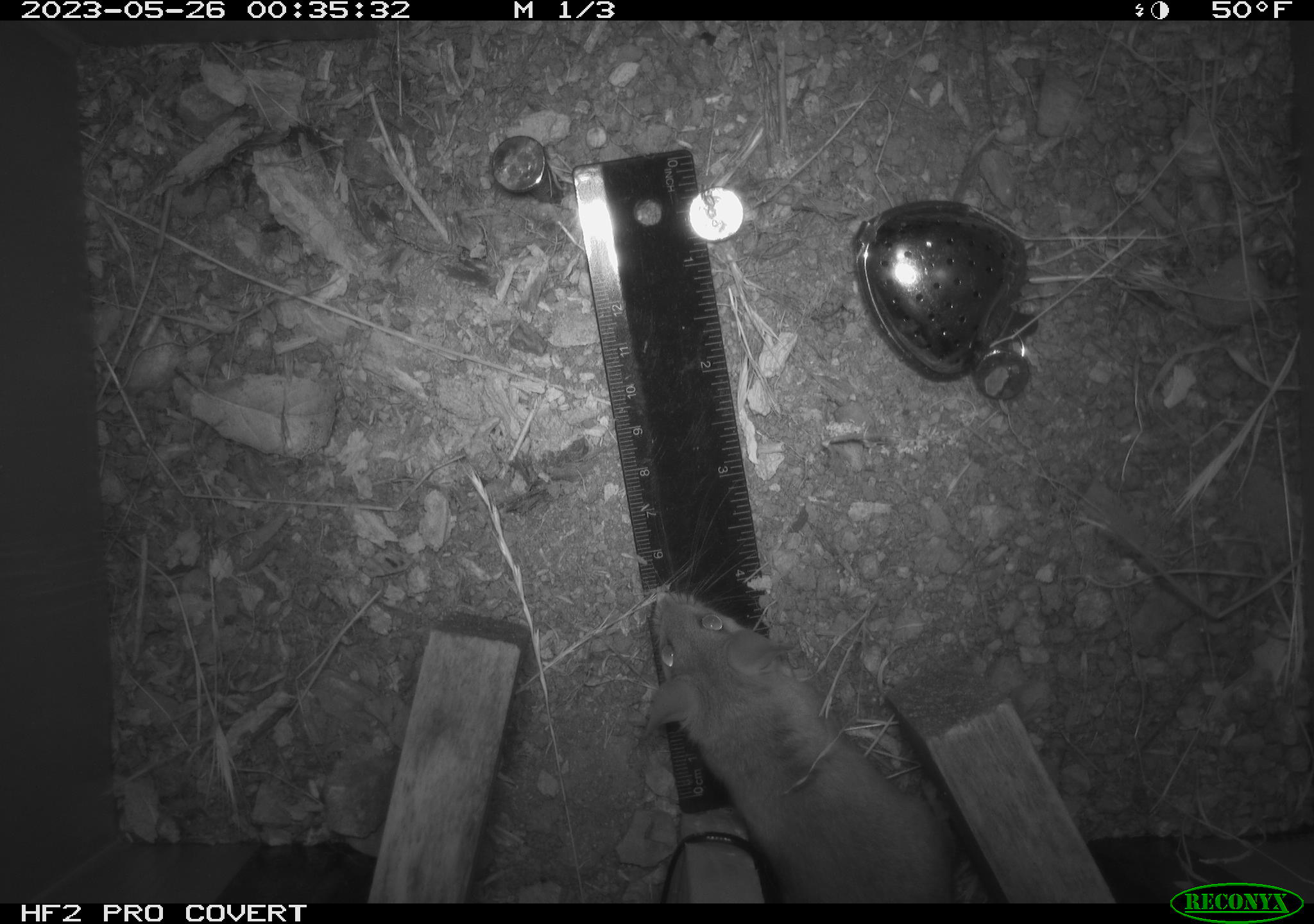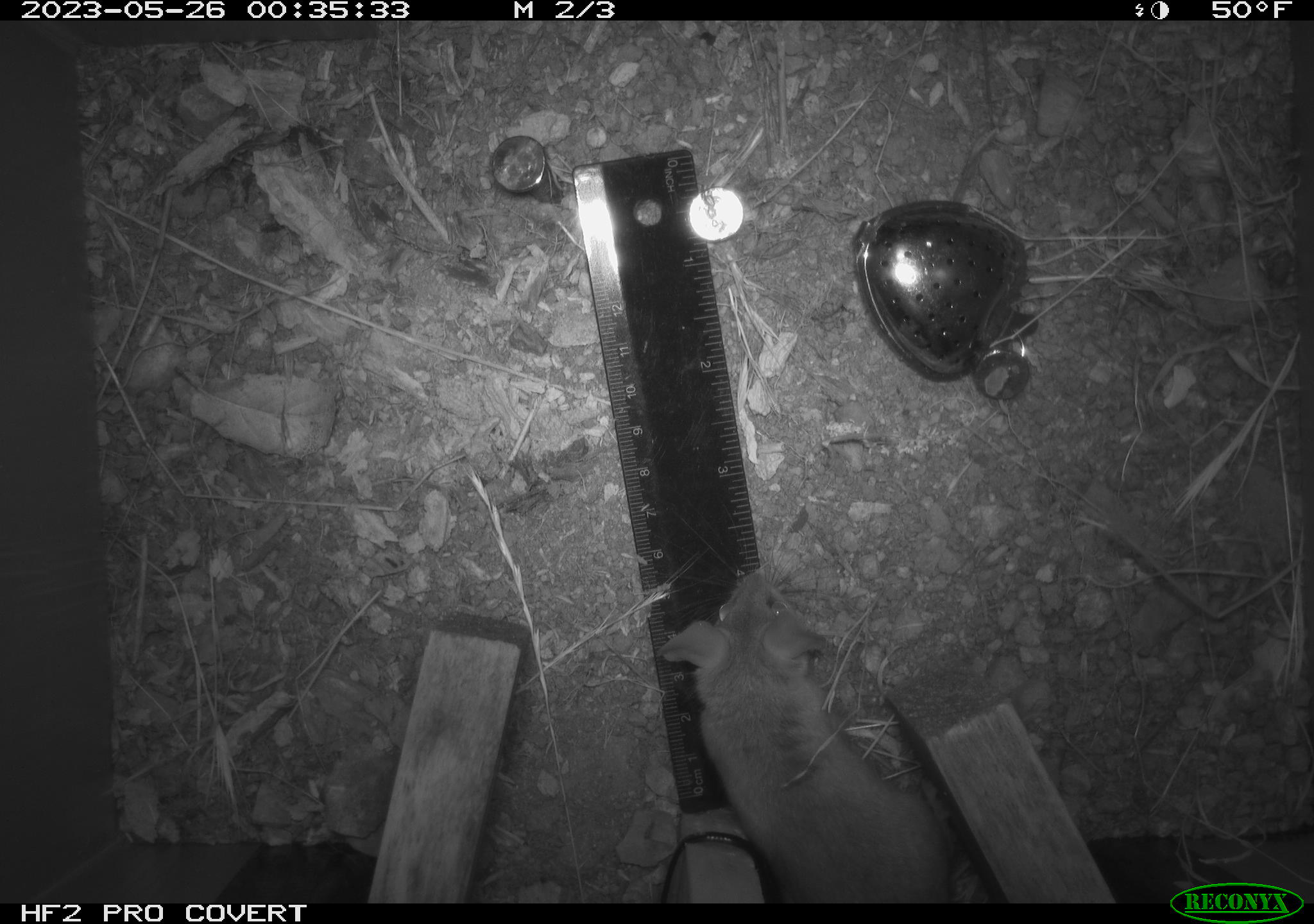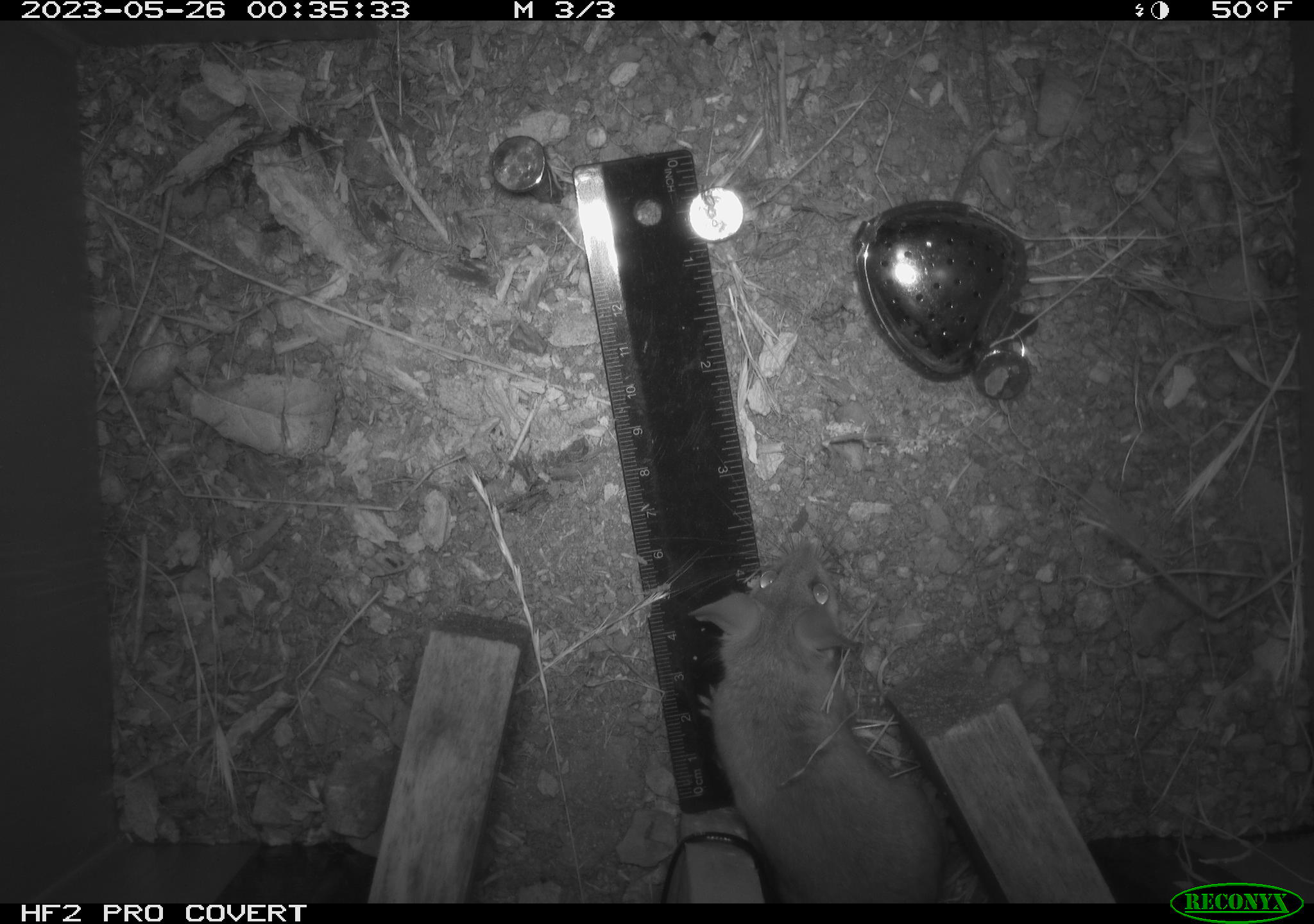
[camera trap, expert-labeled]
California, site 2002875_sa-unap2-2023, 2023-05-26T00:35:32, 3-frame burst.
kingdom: Animalia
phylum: Chordata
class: Mammalia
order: Rodentia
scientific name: Rodentia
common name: mouse species